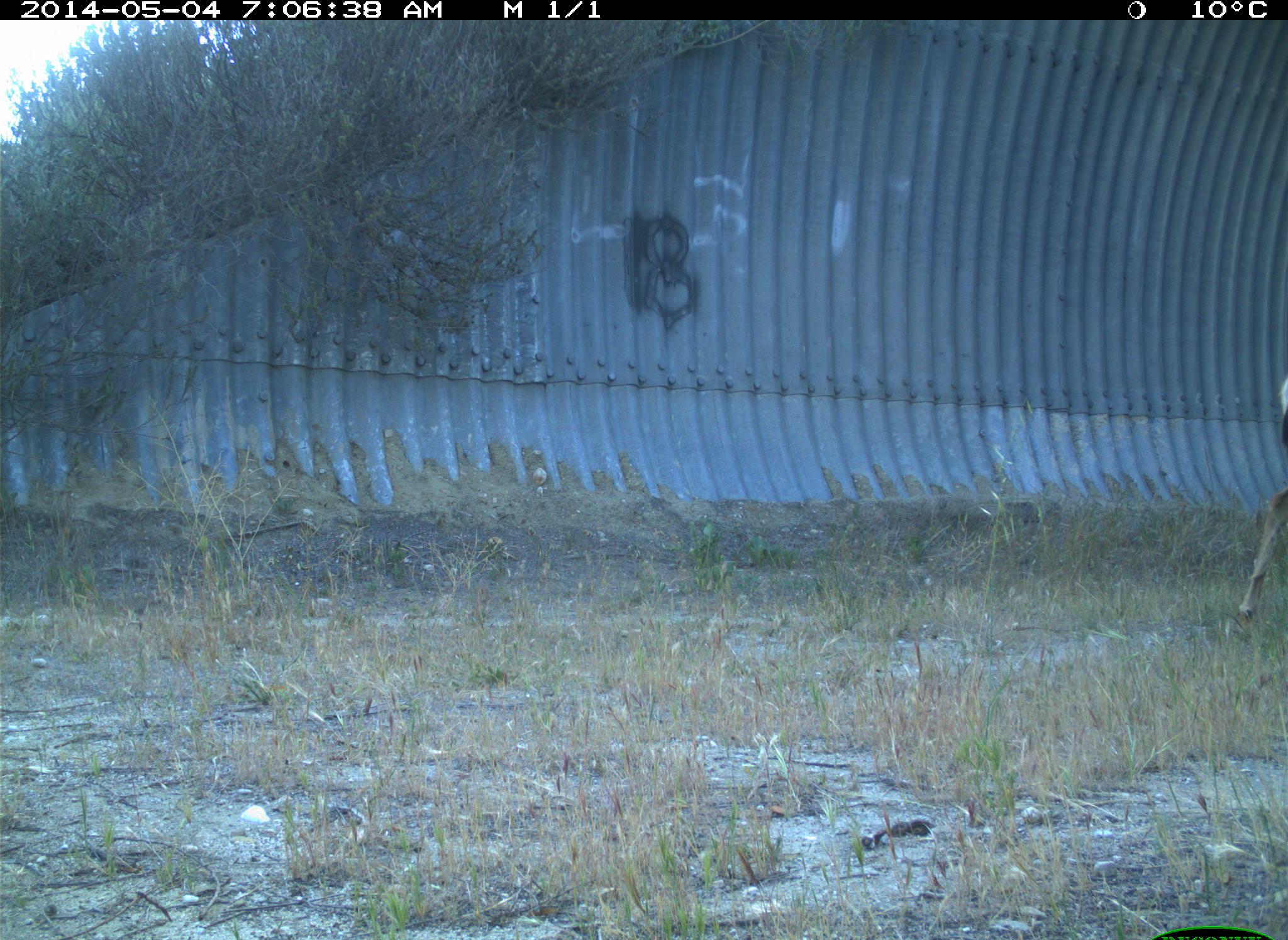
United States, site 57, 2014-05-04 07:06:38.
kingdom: Animalia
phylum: Chordata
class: Mammalia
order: Artiodactyla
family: Cervidae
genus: Odocoileus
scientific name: Odocoileus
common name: deer